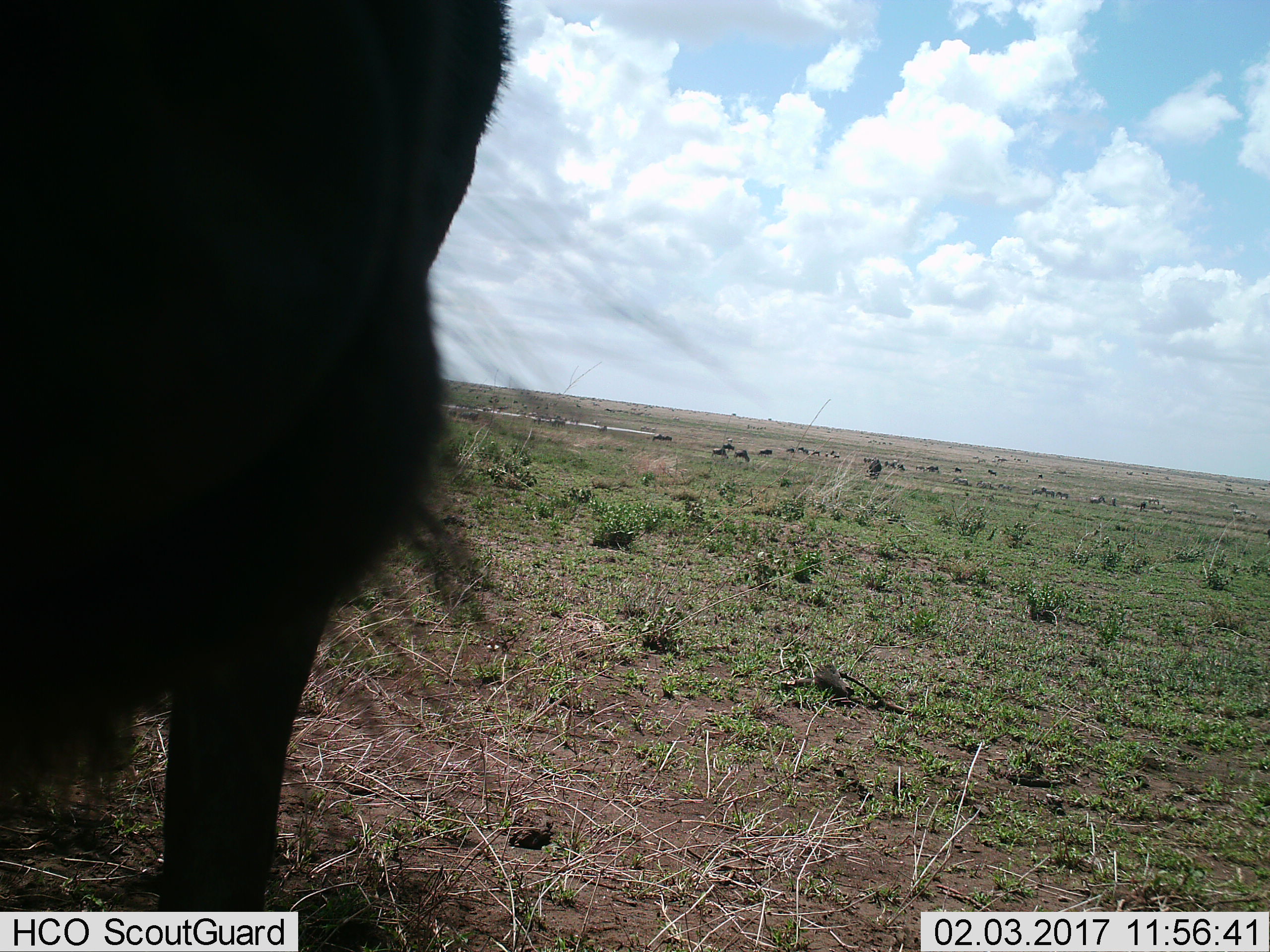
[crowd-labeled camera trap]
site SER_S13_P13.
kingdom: Animalia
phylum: Chordata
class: Mammalia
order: Artiodactyla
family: Bovidae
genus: Connochaetes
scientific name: Connochaetes taurinus taurinus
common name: blue wildebeest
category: wildebeestblue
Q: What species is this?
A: Wildebeestblue (blue wildebeest) (Connochaetes taurinus taurinus).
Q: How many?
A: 11-50.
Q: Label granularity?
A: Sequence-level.